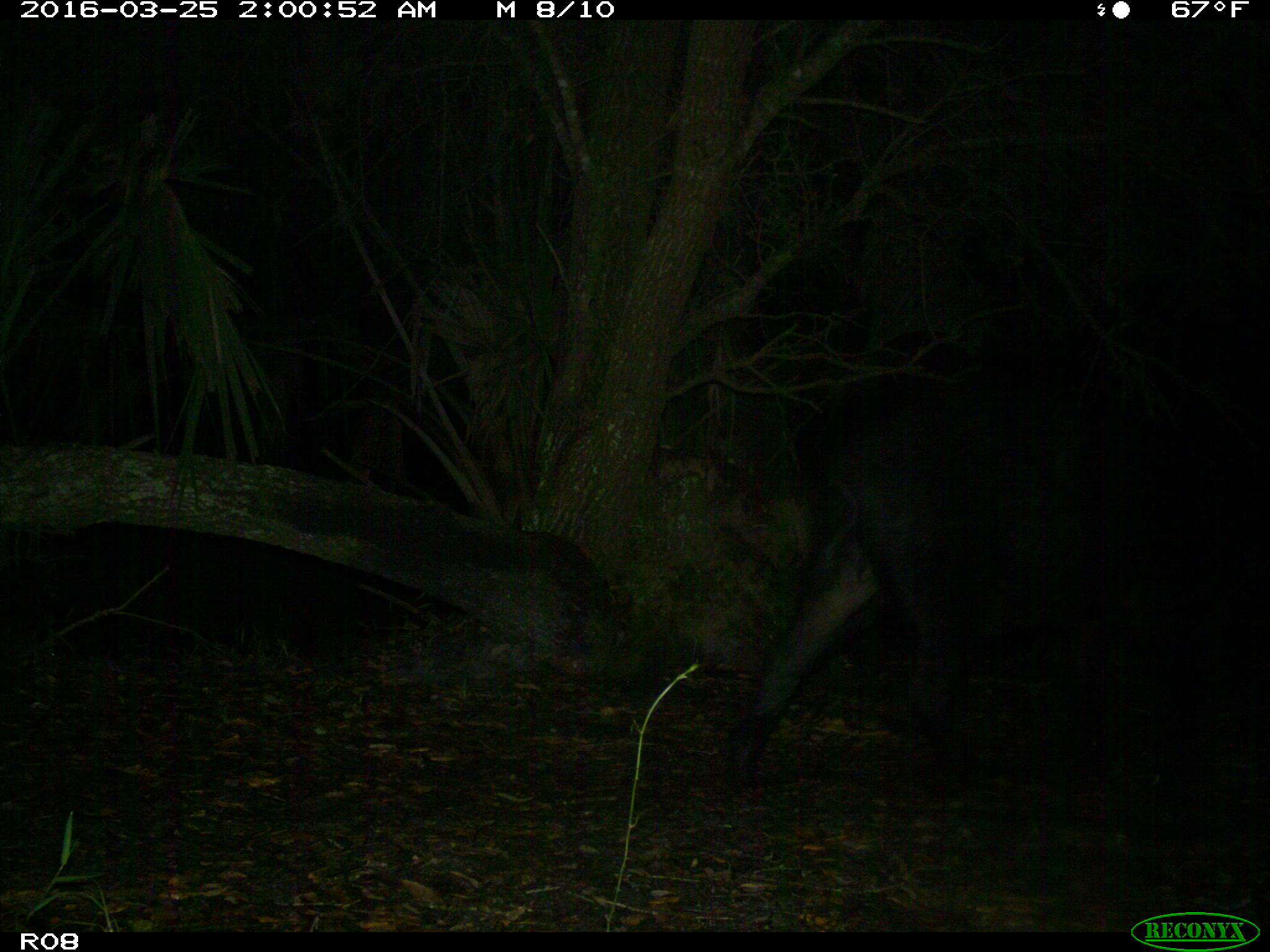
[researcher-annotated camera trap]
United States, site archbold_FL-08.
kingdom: Animalia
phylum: Chordata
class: Mammalia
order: Artiodactyla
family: Suidae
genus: Sus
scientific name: Sus scrofa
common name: wild boar